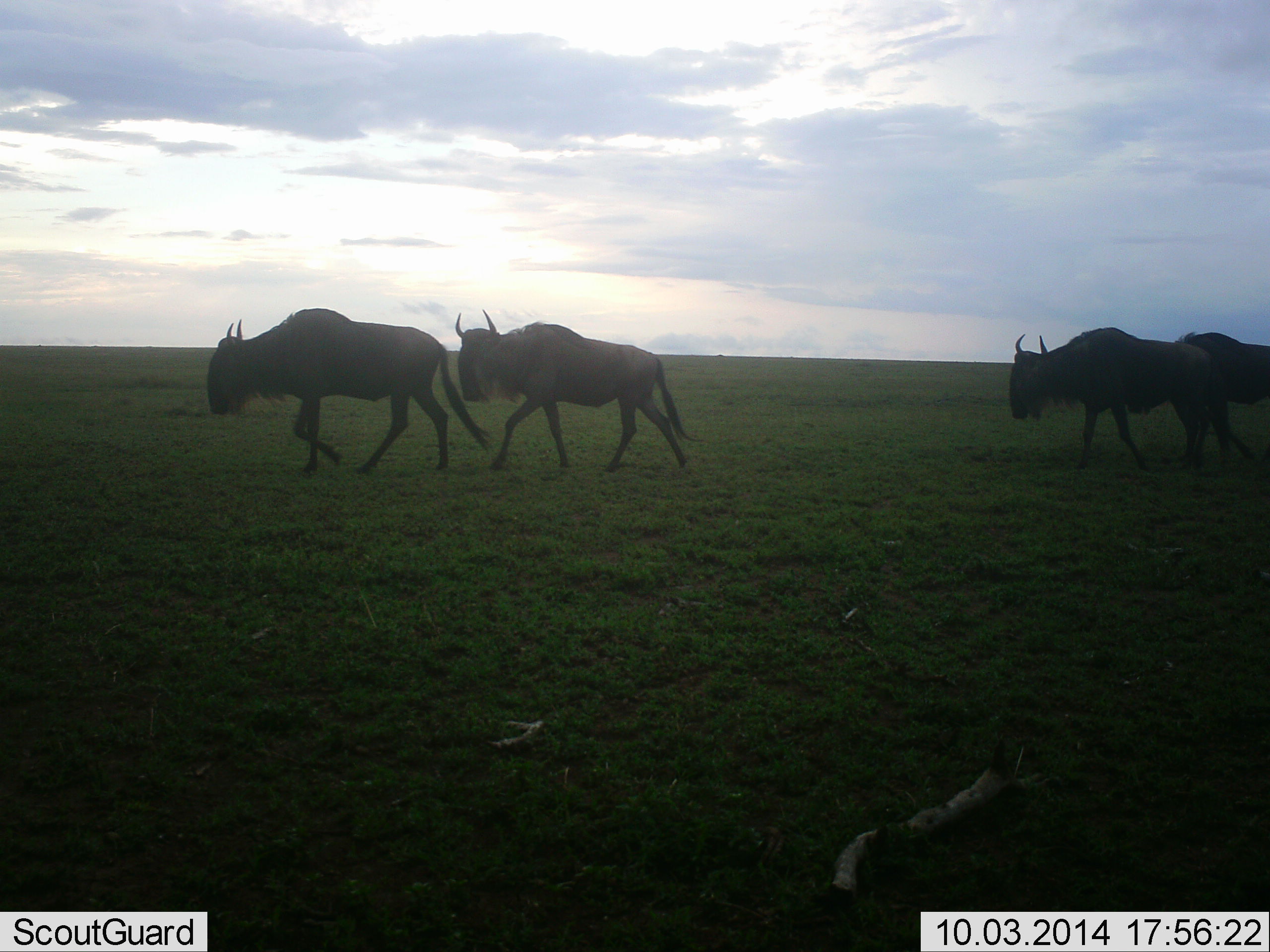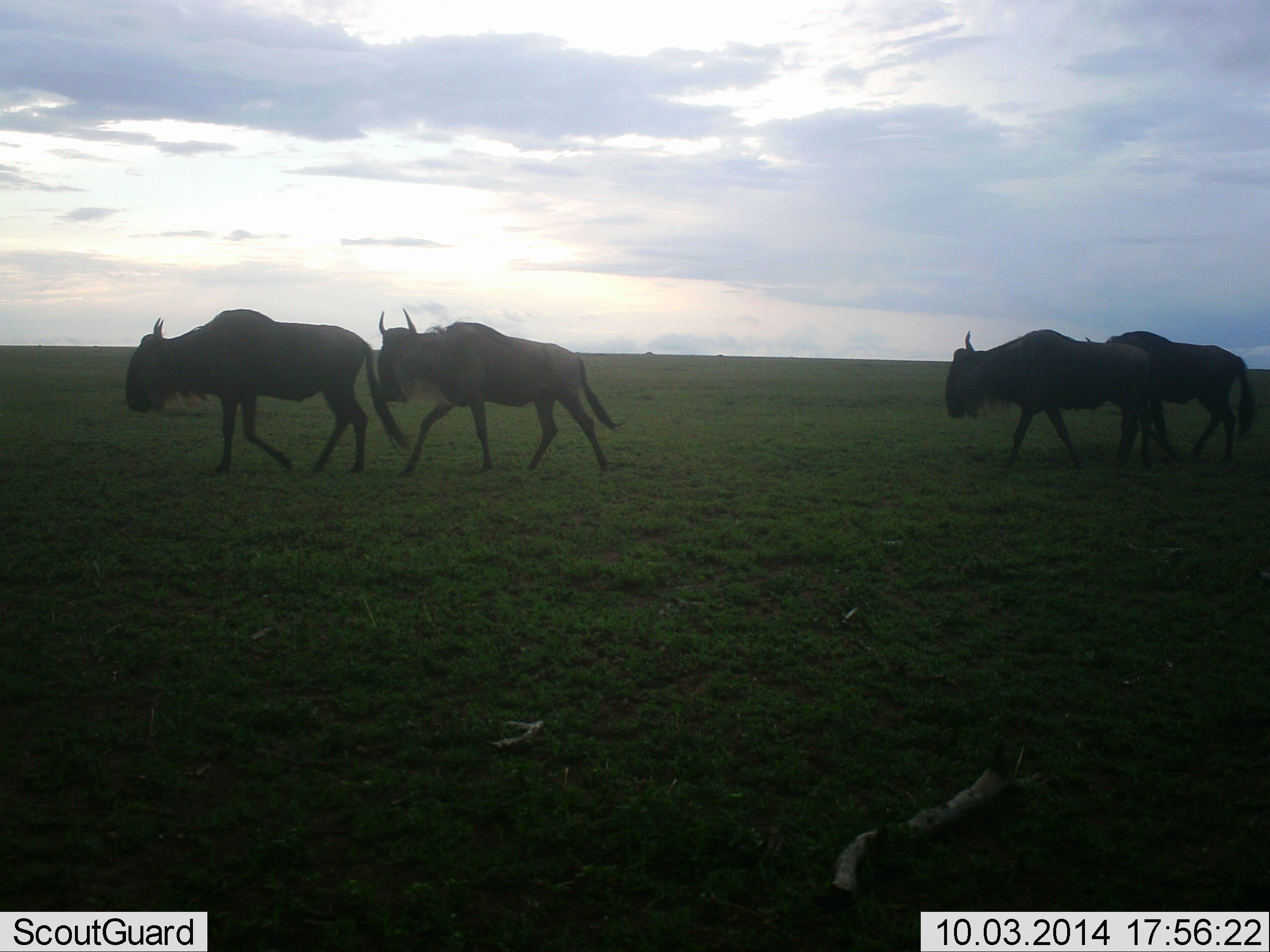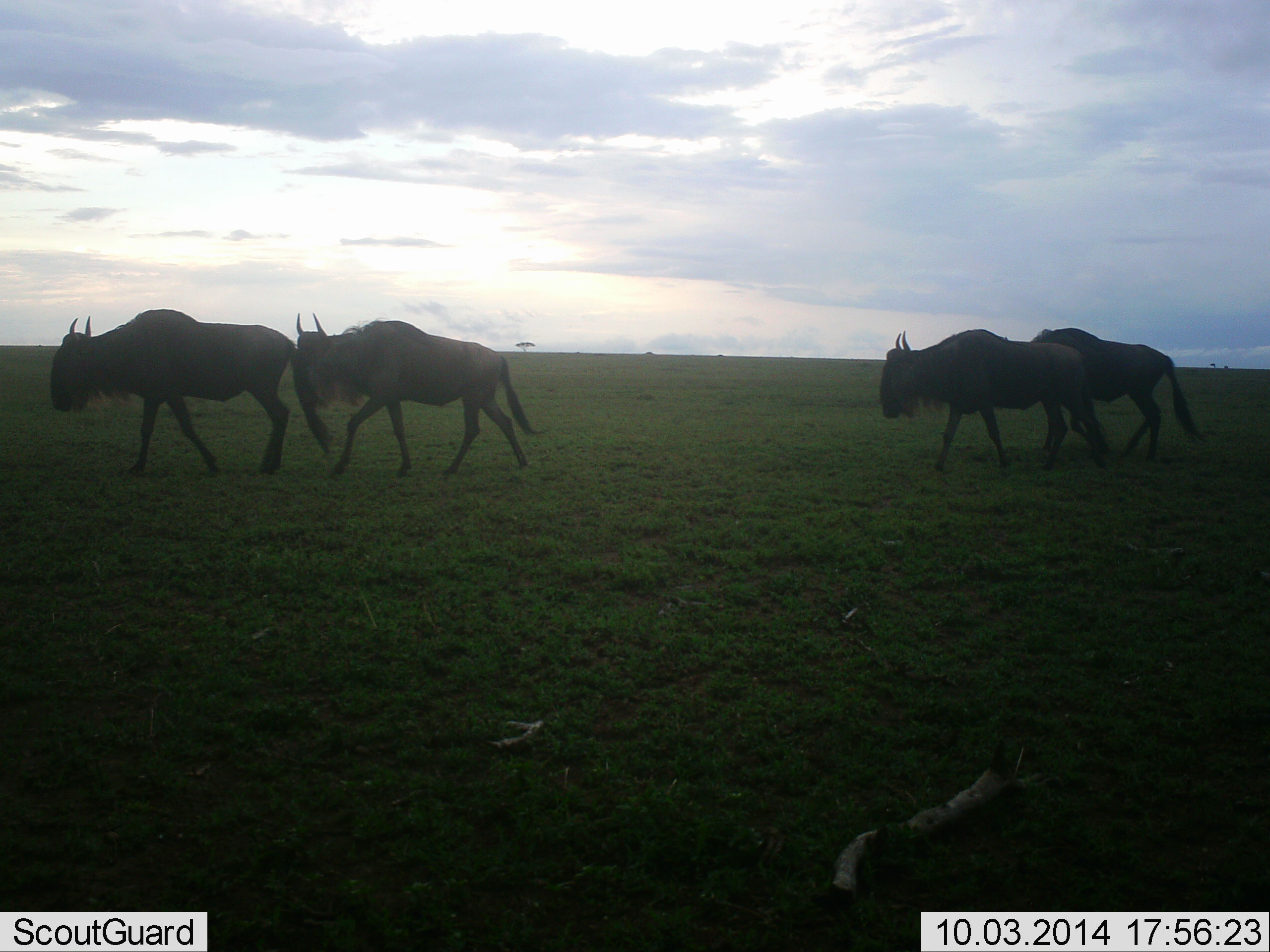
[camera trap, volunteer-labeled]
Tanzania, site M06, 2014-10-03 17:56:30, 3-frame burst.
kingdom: Animalia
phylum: Chordata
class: Mammalia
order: Artiodactyla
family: Bovidae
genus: Connochaetes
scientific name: Connochaetes taurinus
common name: blue wildebeest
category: wildebeest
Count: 4.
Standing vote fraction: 0%.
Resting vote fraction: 0%.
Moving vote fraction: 100%.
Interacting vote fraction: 0%.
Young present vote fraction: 0%.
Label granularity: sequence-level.